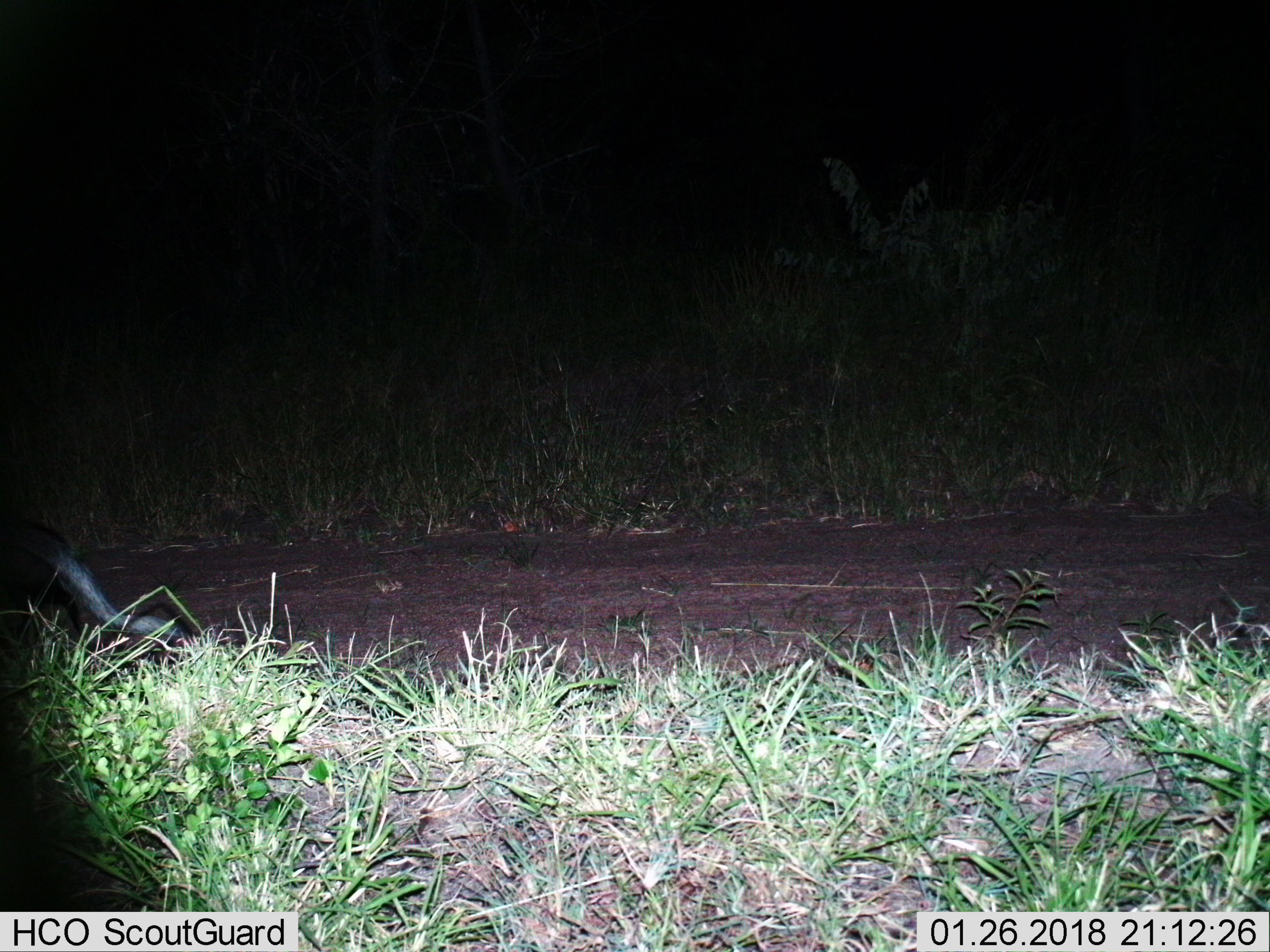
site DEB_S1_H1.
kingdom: Animalia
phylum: Chordata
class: Mammalia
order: Carnivora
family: Herpestidae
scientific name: Herpestidae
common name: mongoose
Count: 1.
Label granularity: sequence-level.